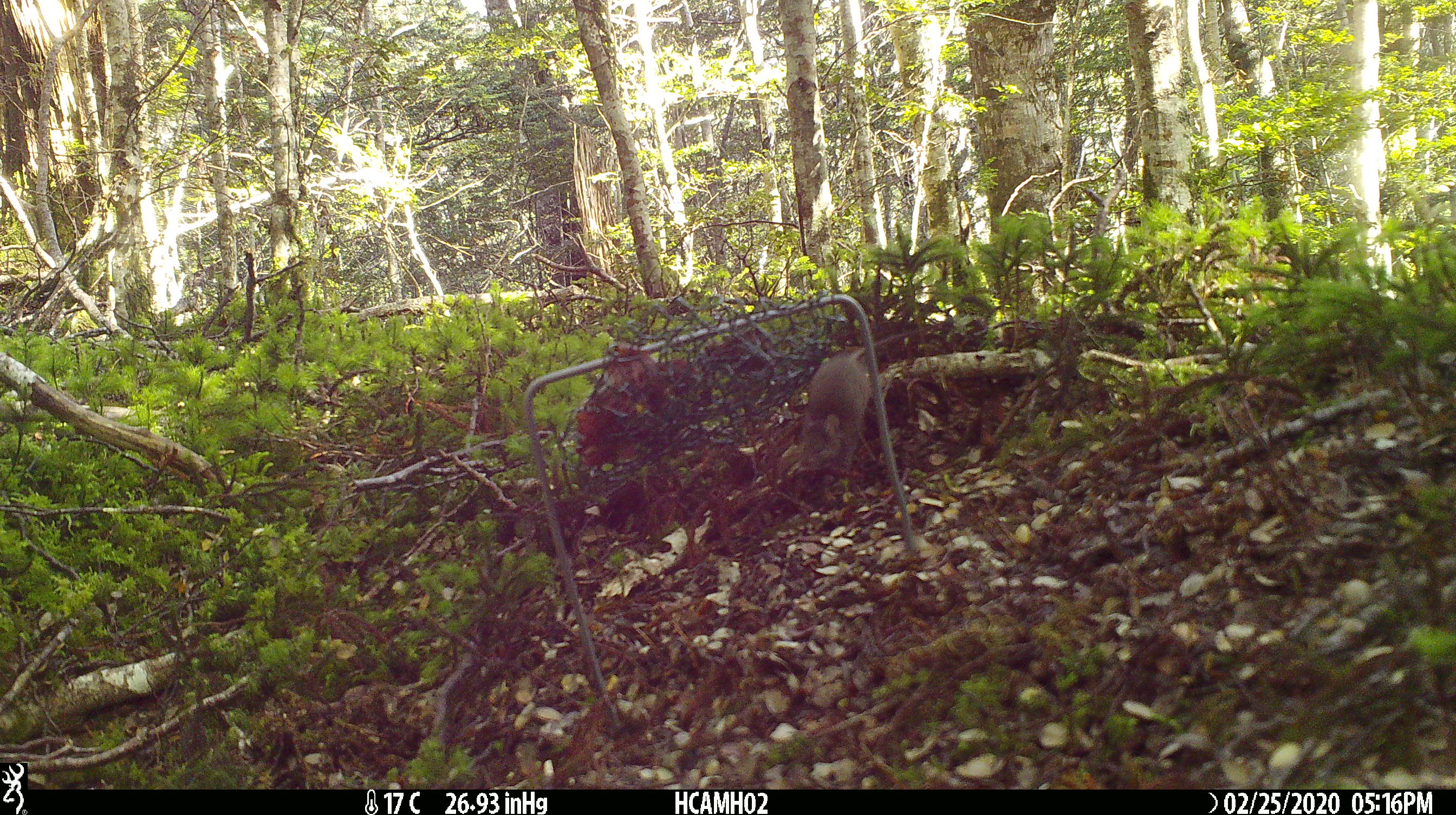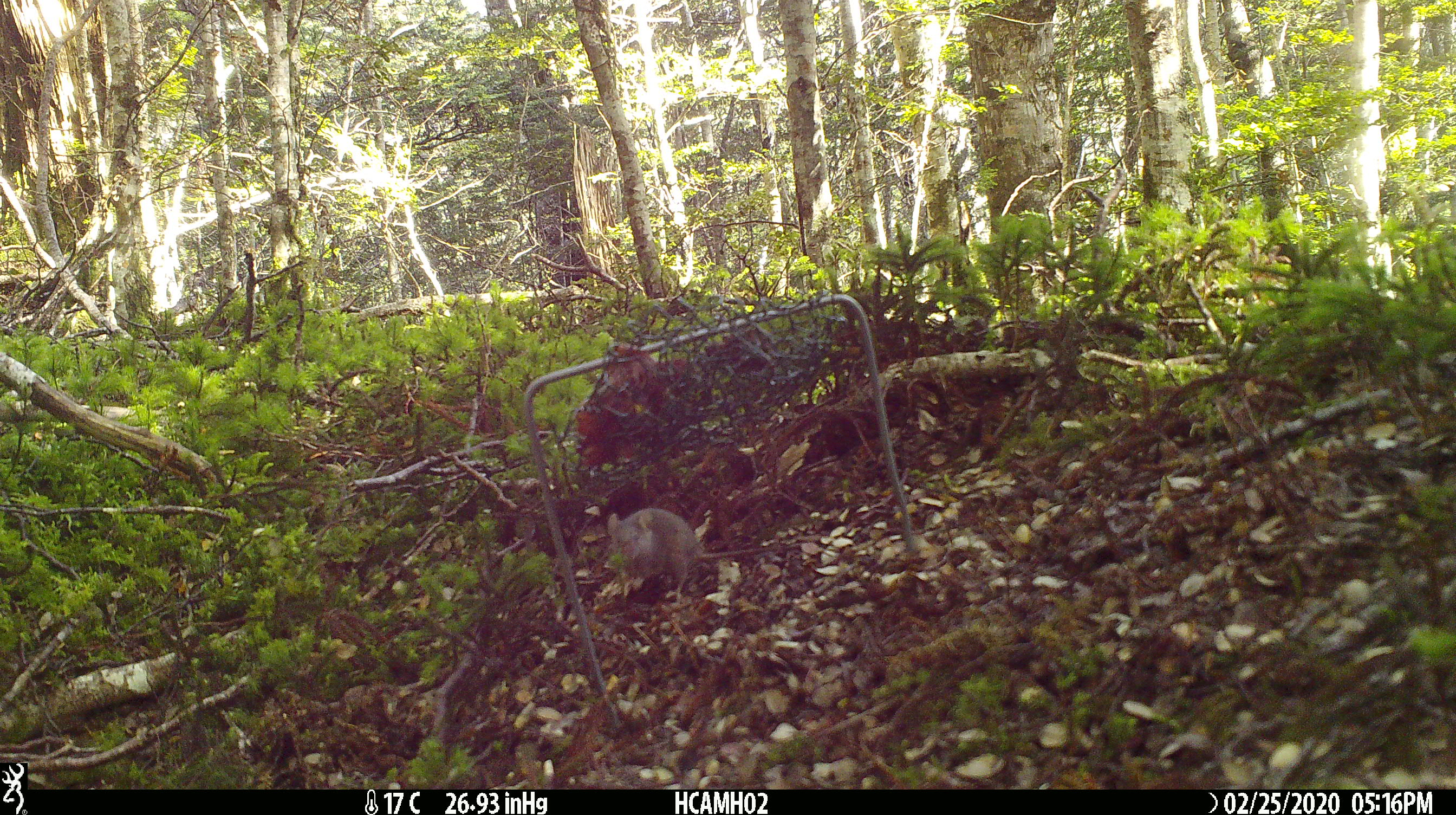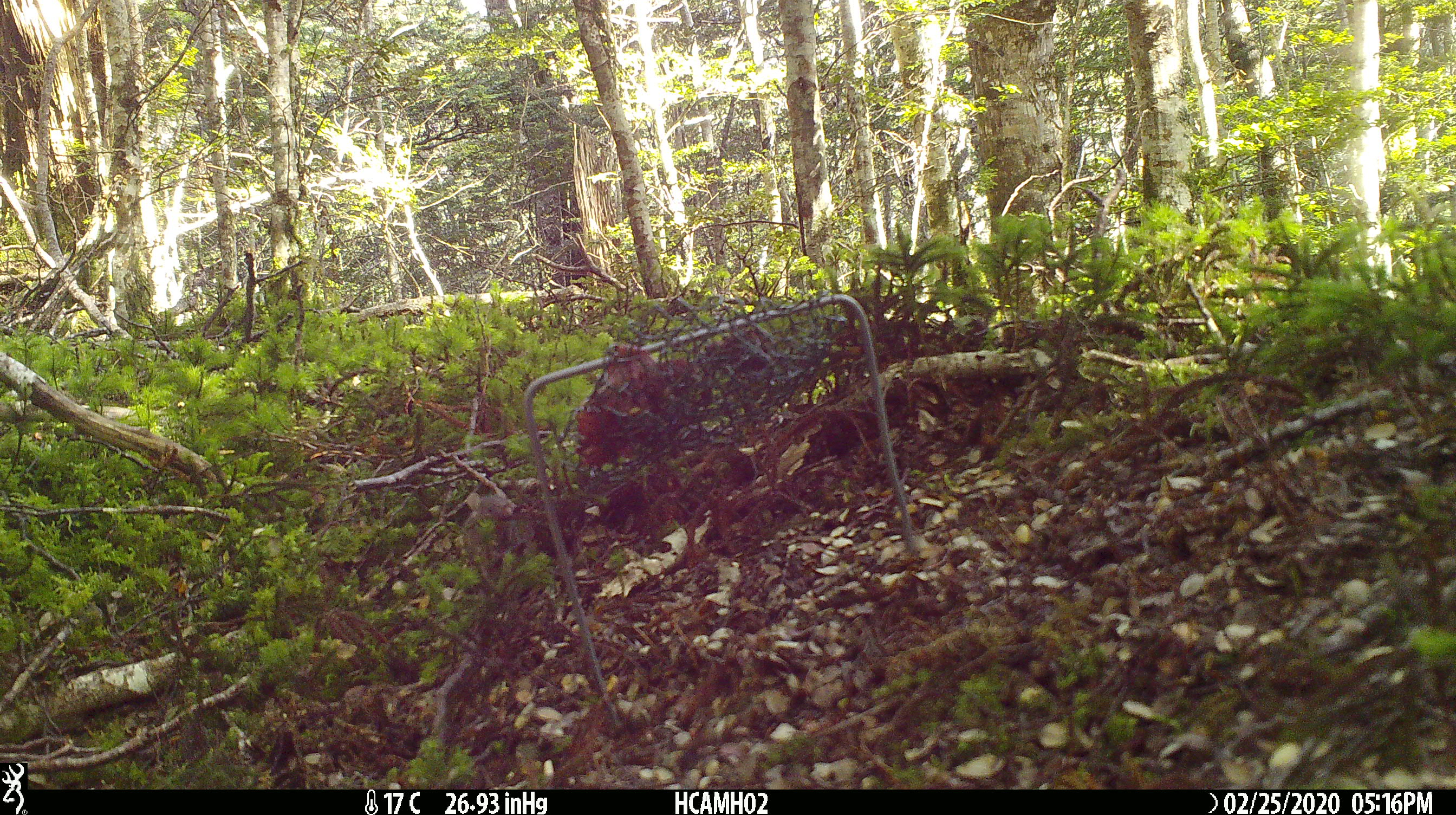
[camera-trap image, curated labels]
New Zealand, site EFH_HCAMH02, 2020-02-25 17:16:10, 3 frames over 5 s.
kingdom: Animalia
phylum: Chordata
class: Mammalia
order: Rodentia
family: Muridae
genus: Mus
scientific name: Mus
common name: mouse